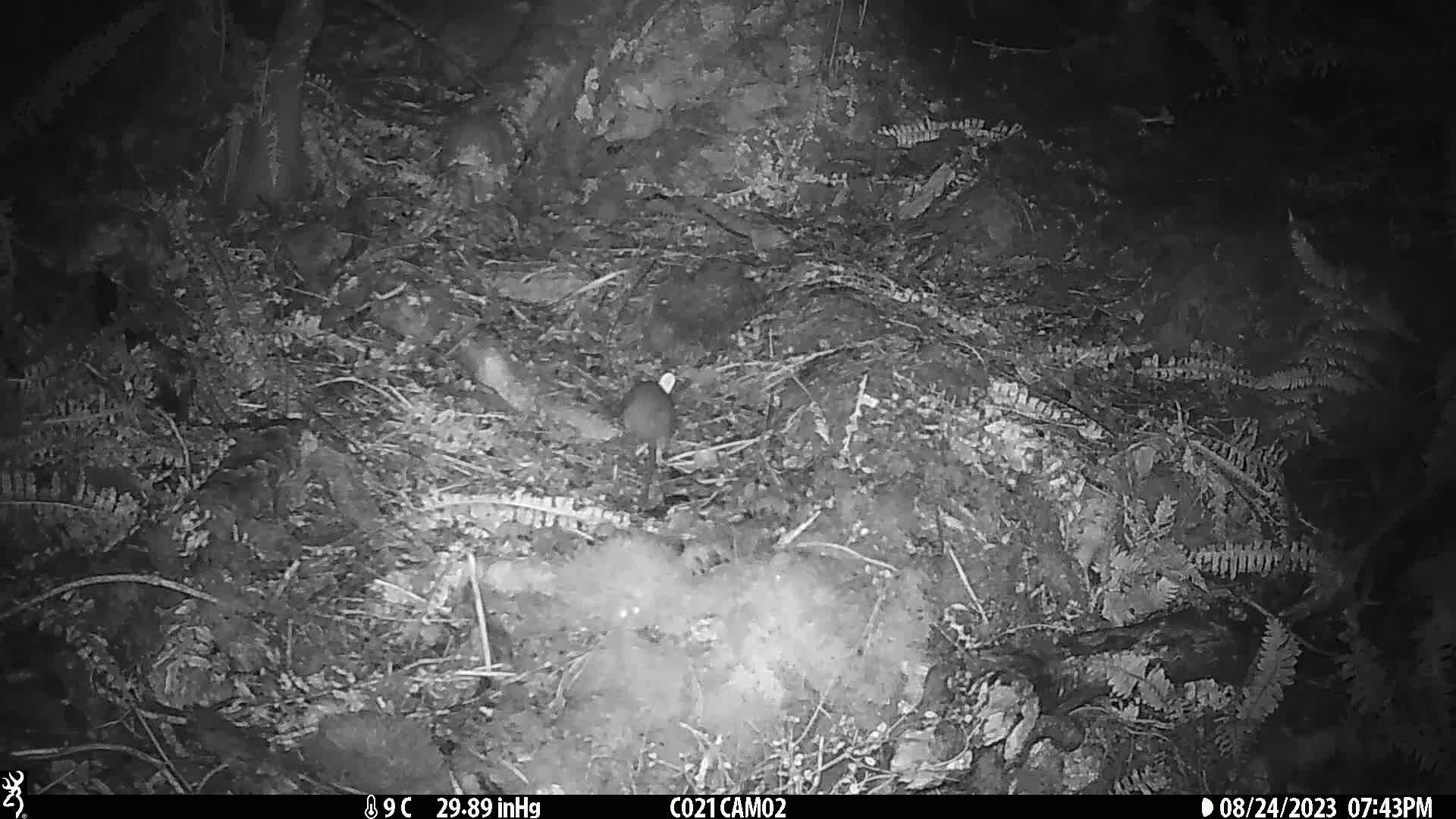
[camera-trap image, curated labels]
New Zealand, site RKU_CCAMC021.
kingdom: Animalia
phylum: Chordata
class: Mammalia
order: Rodentia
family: Muridae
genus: Rattus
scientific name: Rattus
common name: rat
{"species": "rat (Rattus)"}